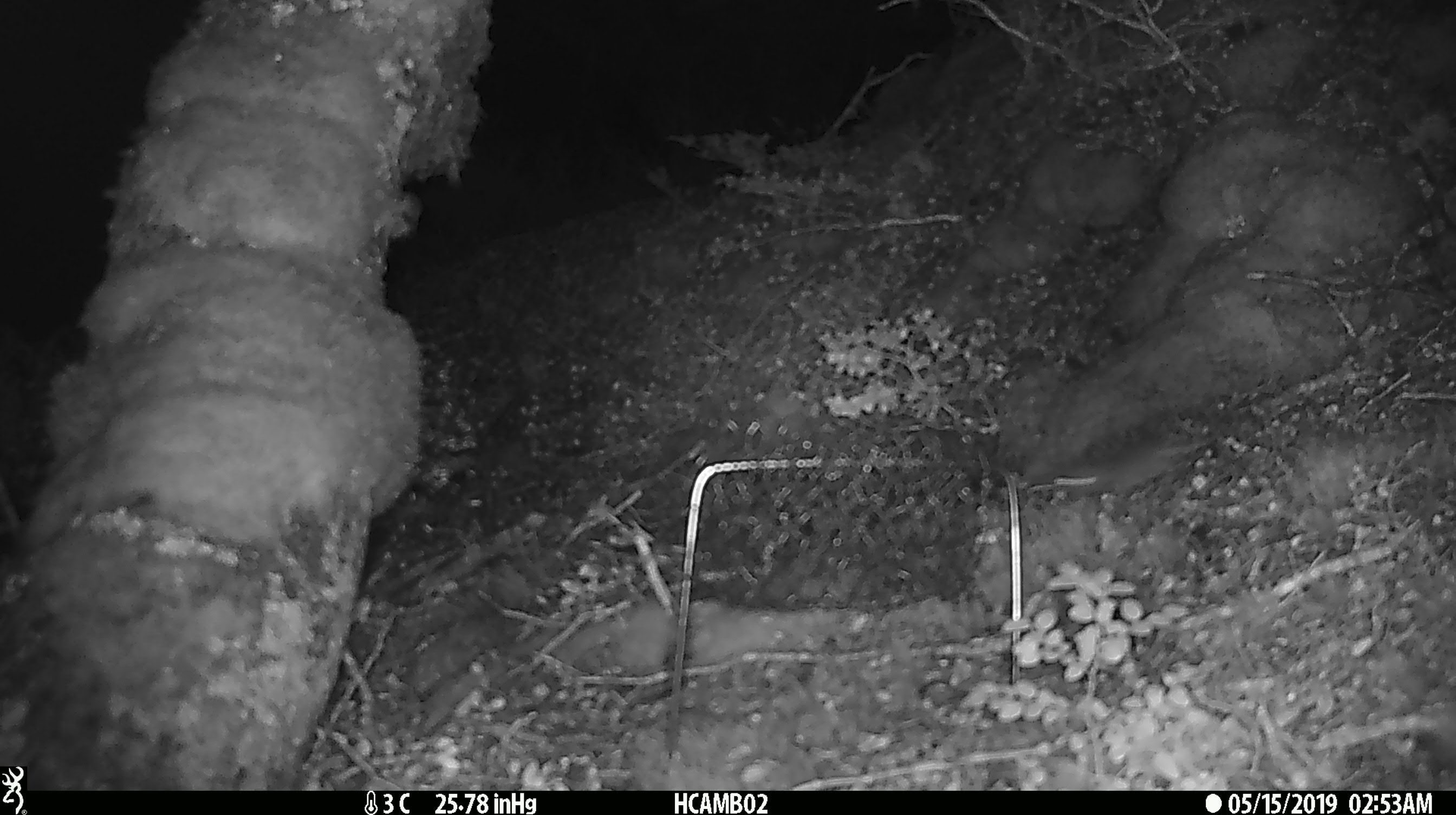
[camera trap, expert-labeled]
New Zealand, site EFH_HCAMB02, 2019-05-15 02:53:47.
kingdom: Animalia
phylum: Chordata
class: Mammalia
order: Rodentia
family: Muridae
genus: Mus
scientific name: Mus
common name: mouse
Mouse (Mus).